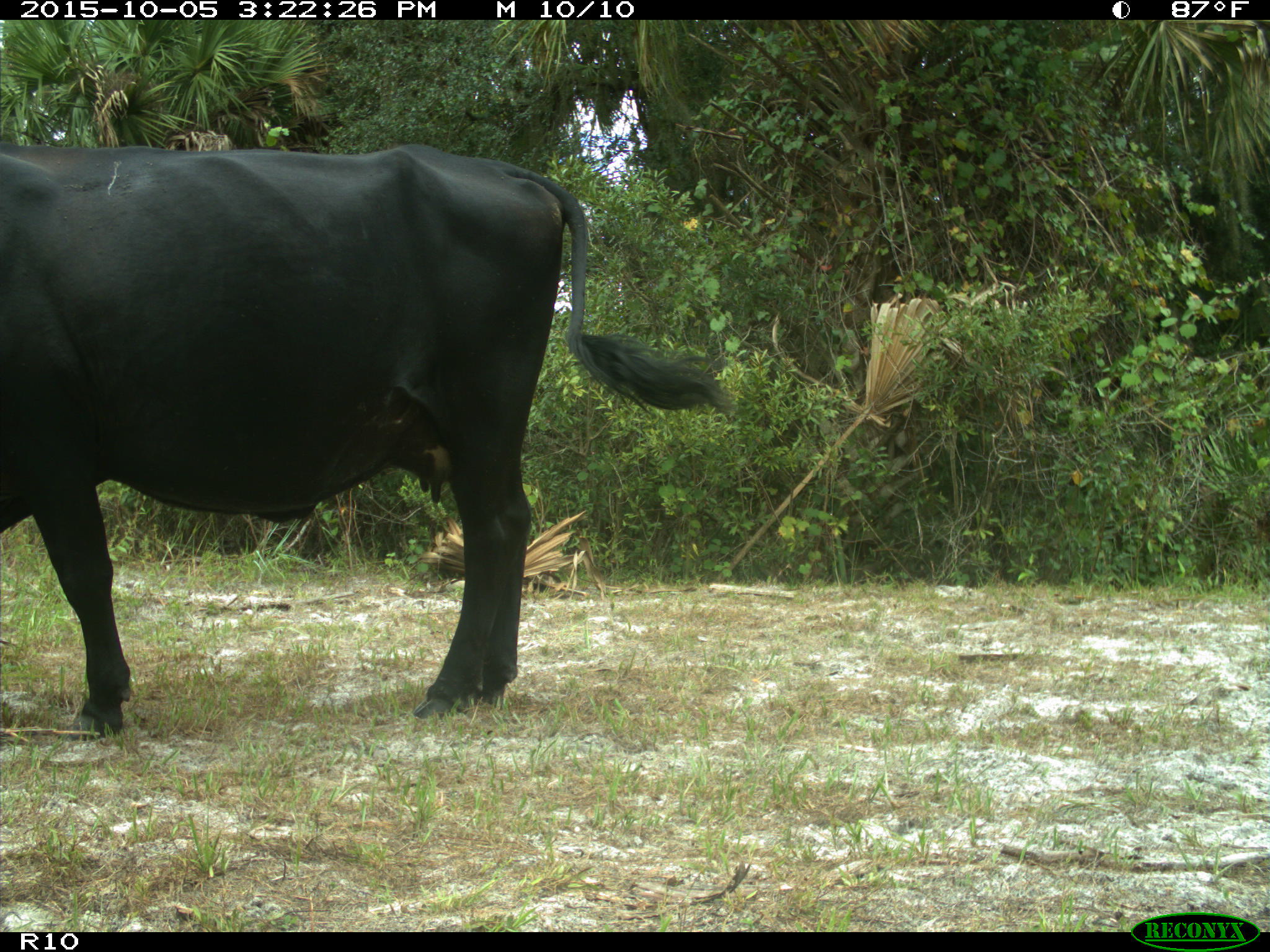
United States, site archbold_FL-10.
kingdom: Animalia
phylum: Chordata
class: Mammalia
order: Artiodactyla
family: Bovidae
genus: Bos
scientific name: Bos taurus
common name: domestic cow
Bos taurus (domestic cow).